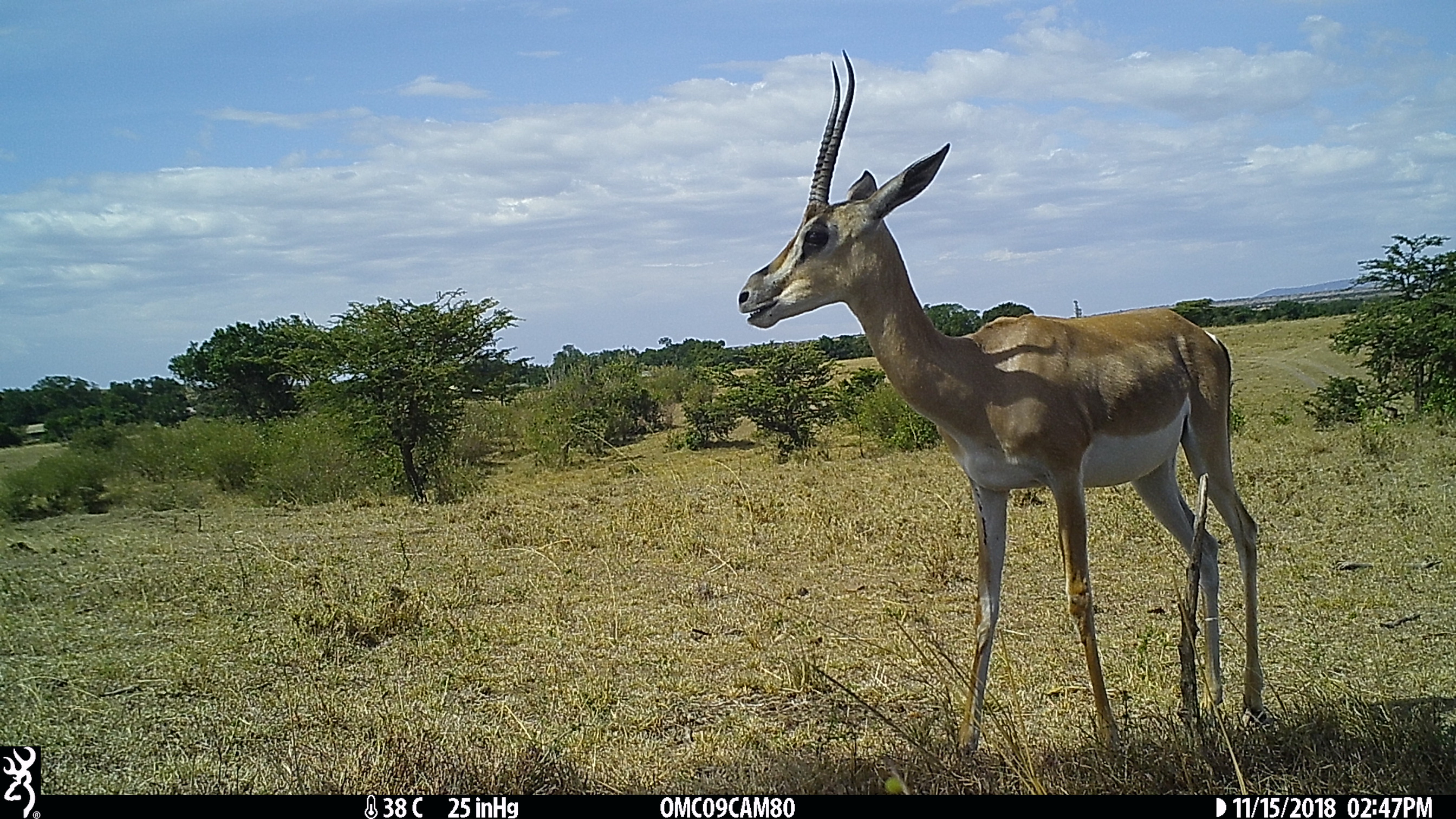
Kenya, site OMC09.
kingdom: Animalia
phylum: Chordata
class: Mammalia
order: Artiodactyla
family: Bovidae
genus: Nanger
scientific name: Nanger granti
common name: grant's gazelle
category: gazelle grants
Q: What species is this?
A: Gazelle grants (grant's gazelle) (Nanger granti).